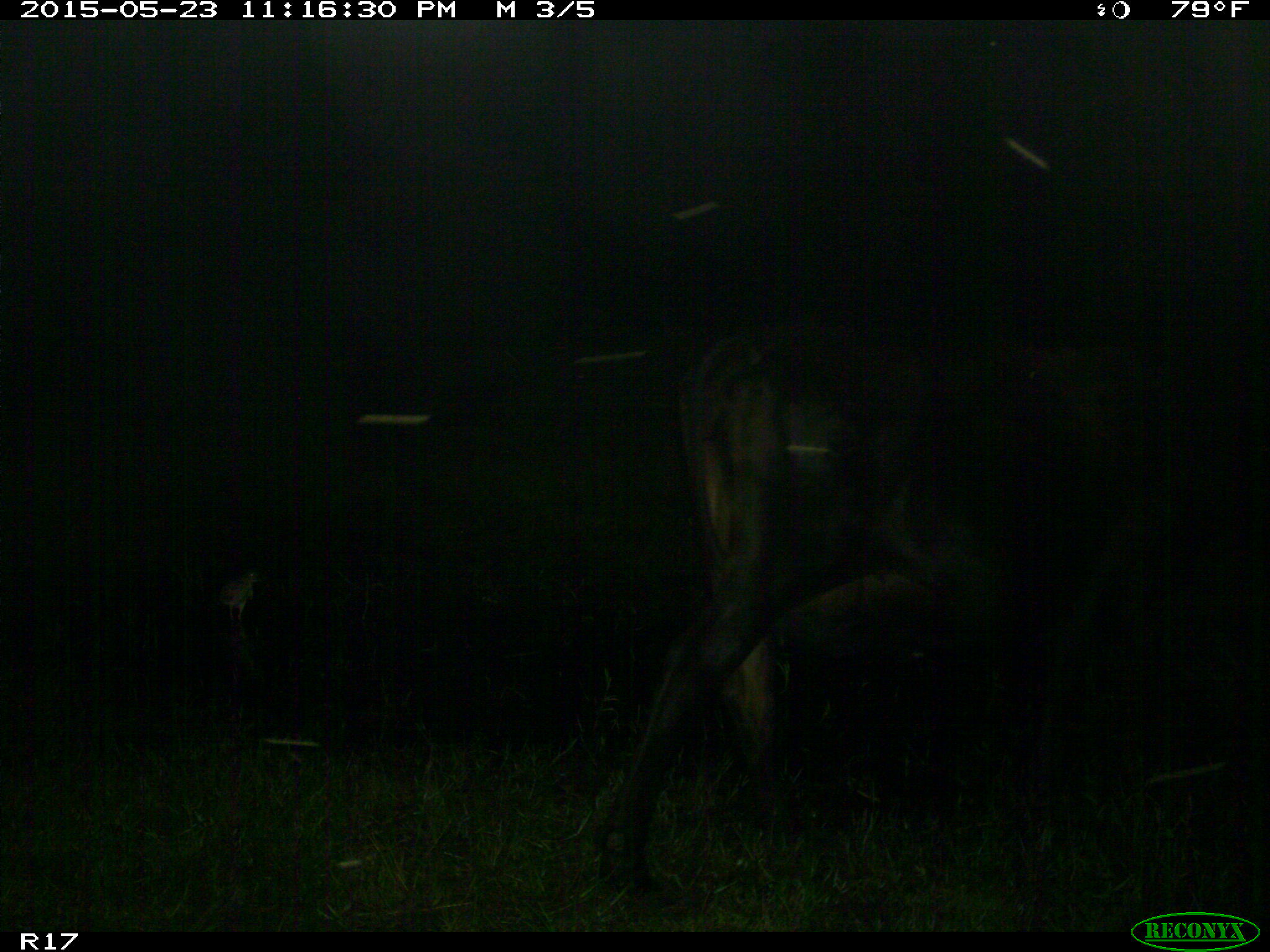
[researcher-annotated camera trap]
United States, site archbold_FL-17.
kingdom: Animalia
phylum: Chordata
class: Mammalia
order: Artiodactyla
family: Bovidae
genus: Bos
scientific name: Bos taurus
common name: domestic cow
Bos taurus (domestic cow).